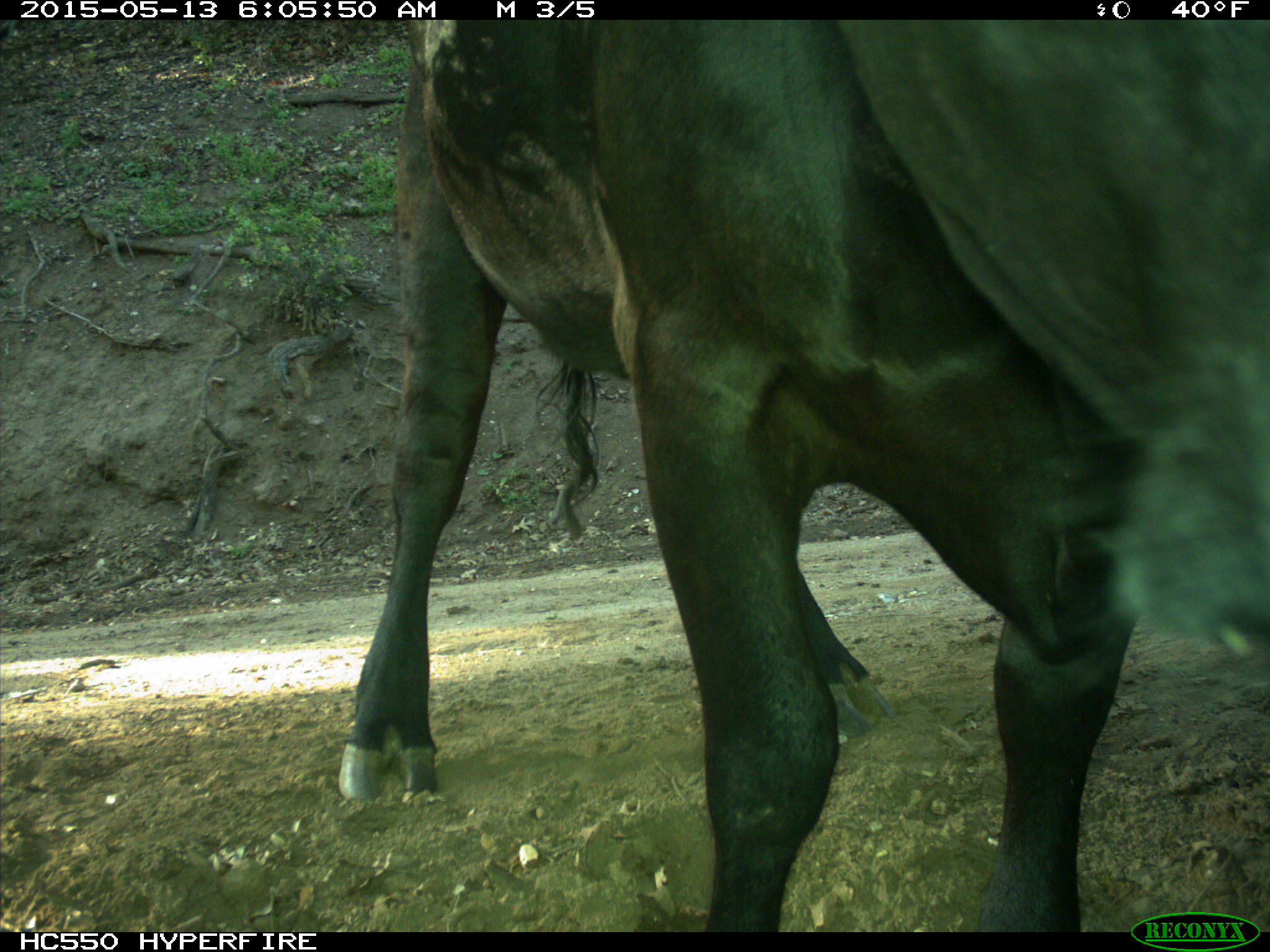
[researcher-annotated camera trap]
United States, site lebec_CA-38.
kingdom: Animalia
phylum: Chordata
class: Mammalia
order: Artiodactyla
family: Bovidae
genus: Bos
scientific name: Bos taurus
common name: domestic cow